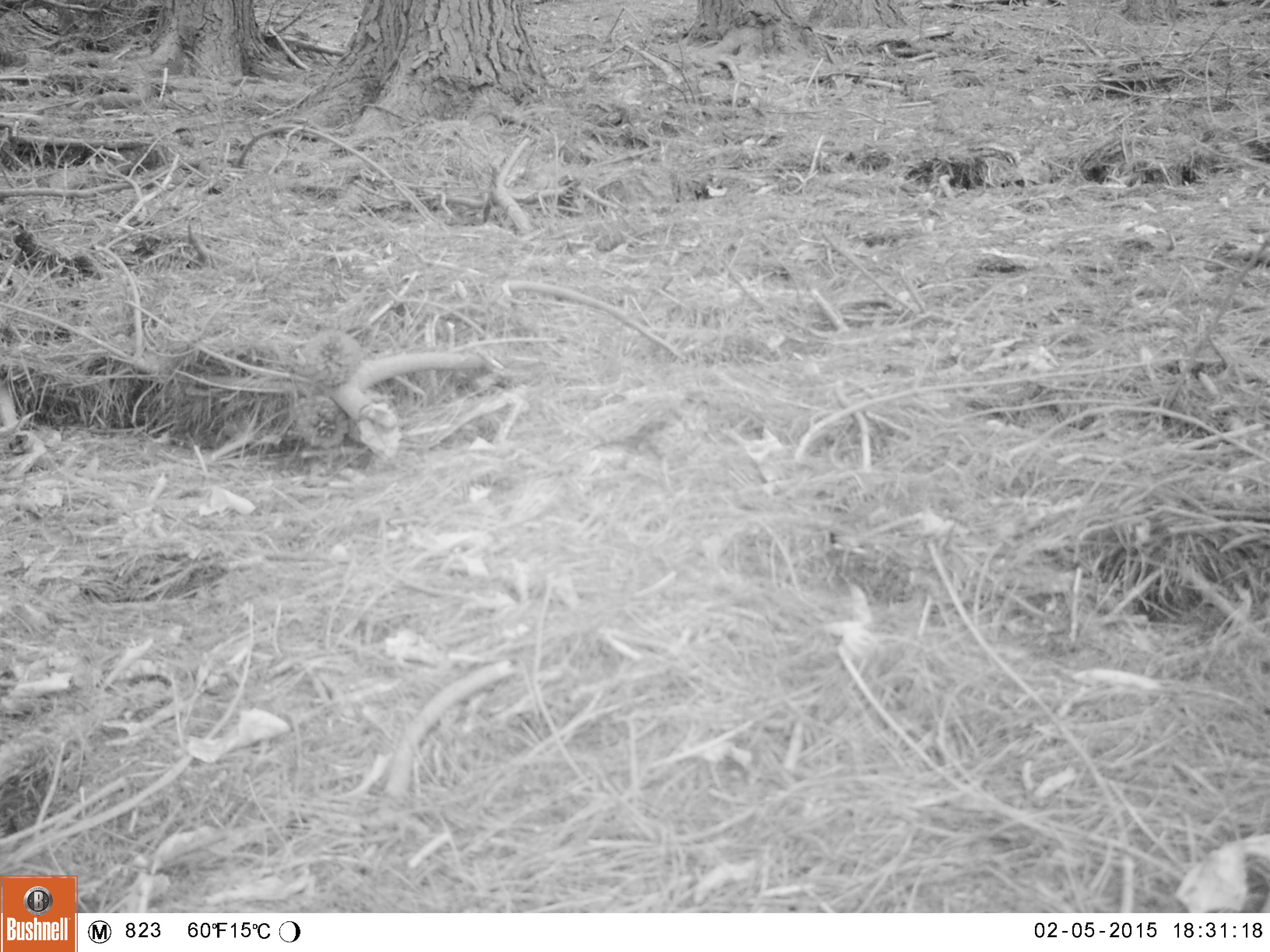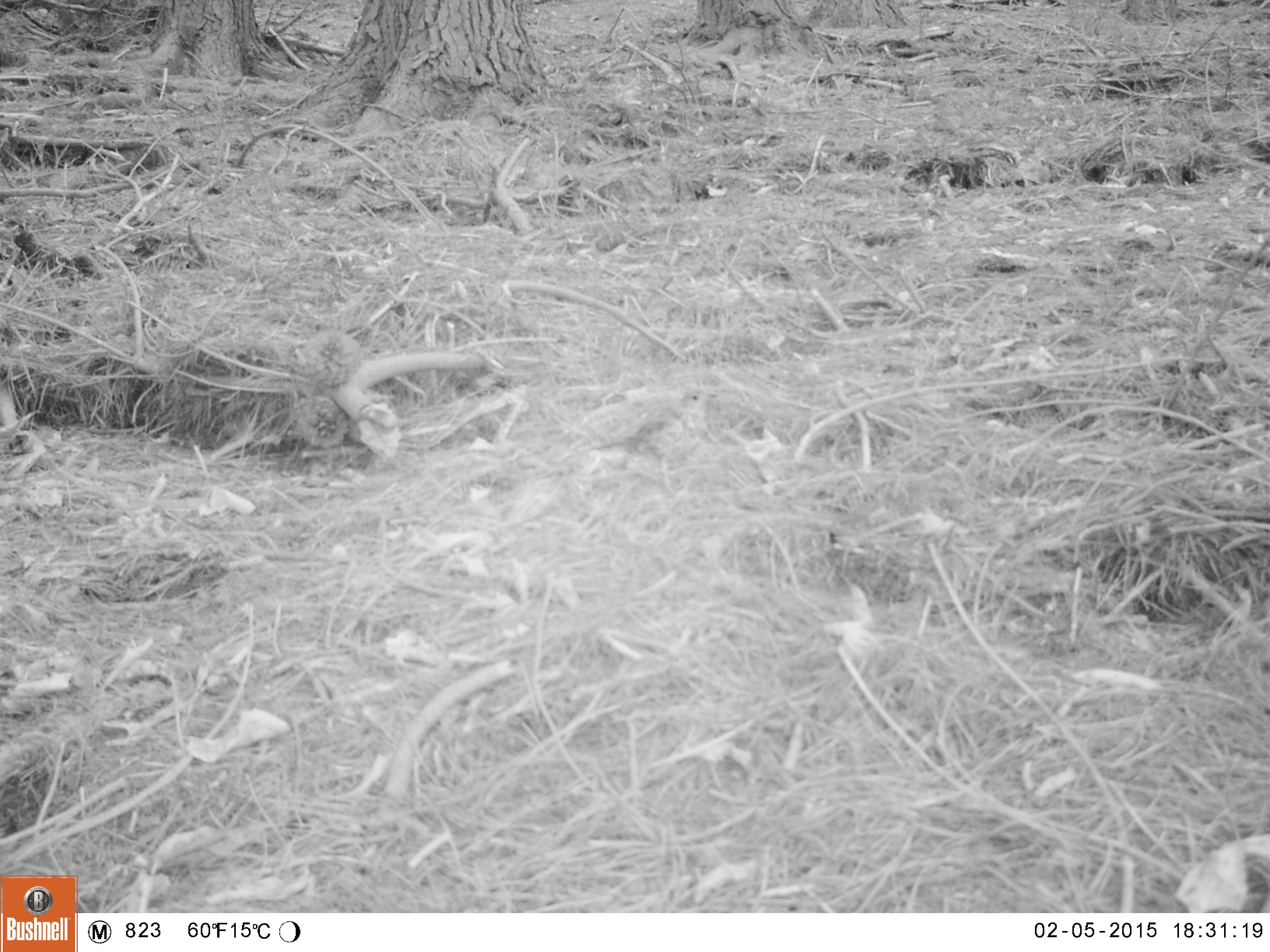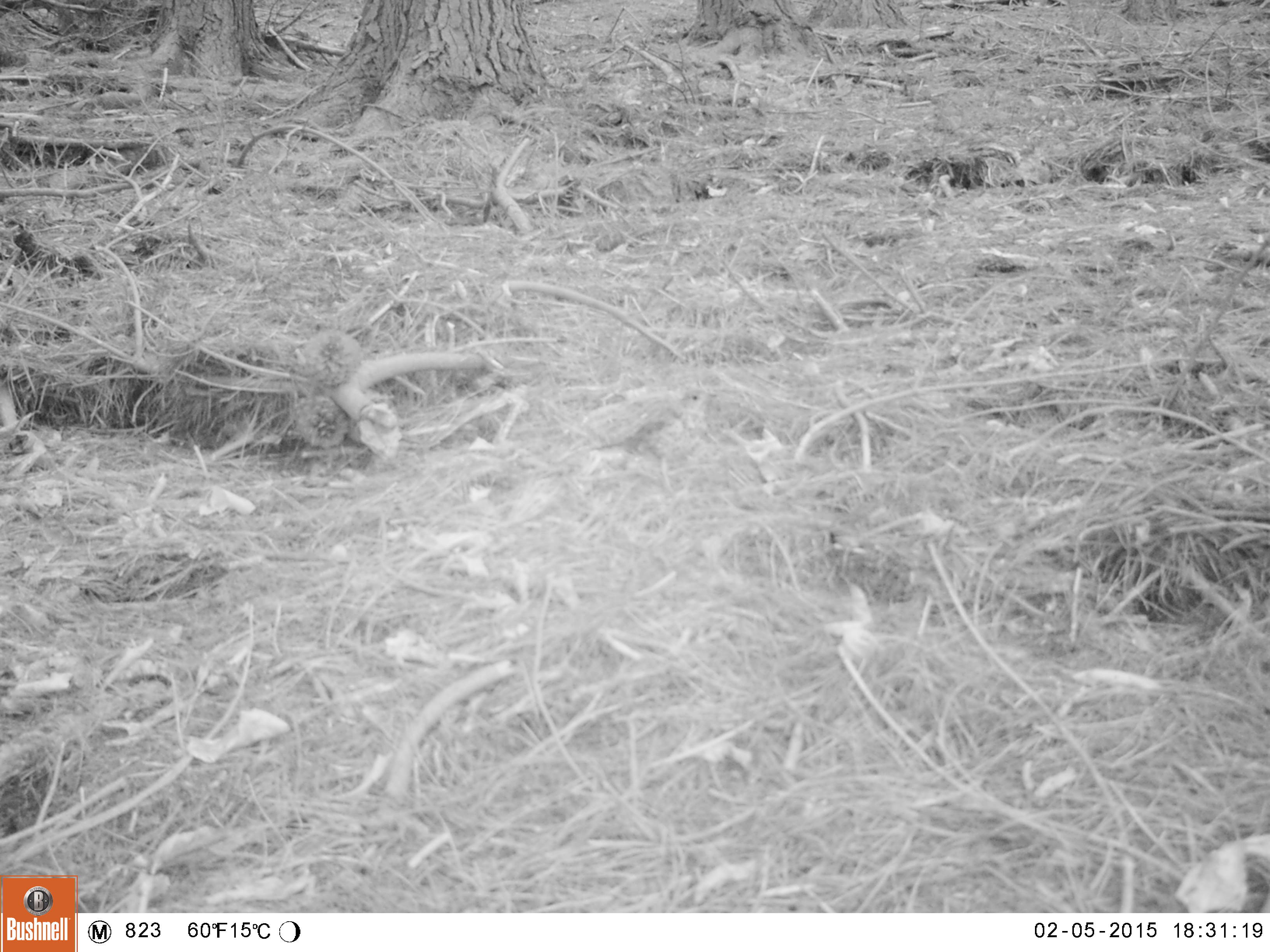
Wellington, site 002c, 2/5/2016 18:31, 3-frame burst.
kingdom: Animalia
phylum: Chordata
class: Aves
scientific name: Aves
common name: bird